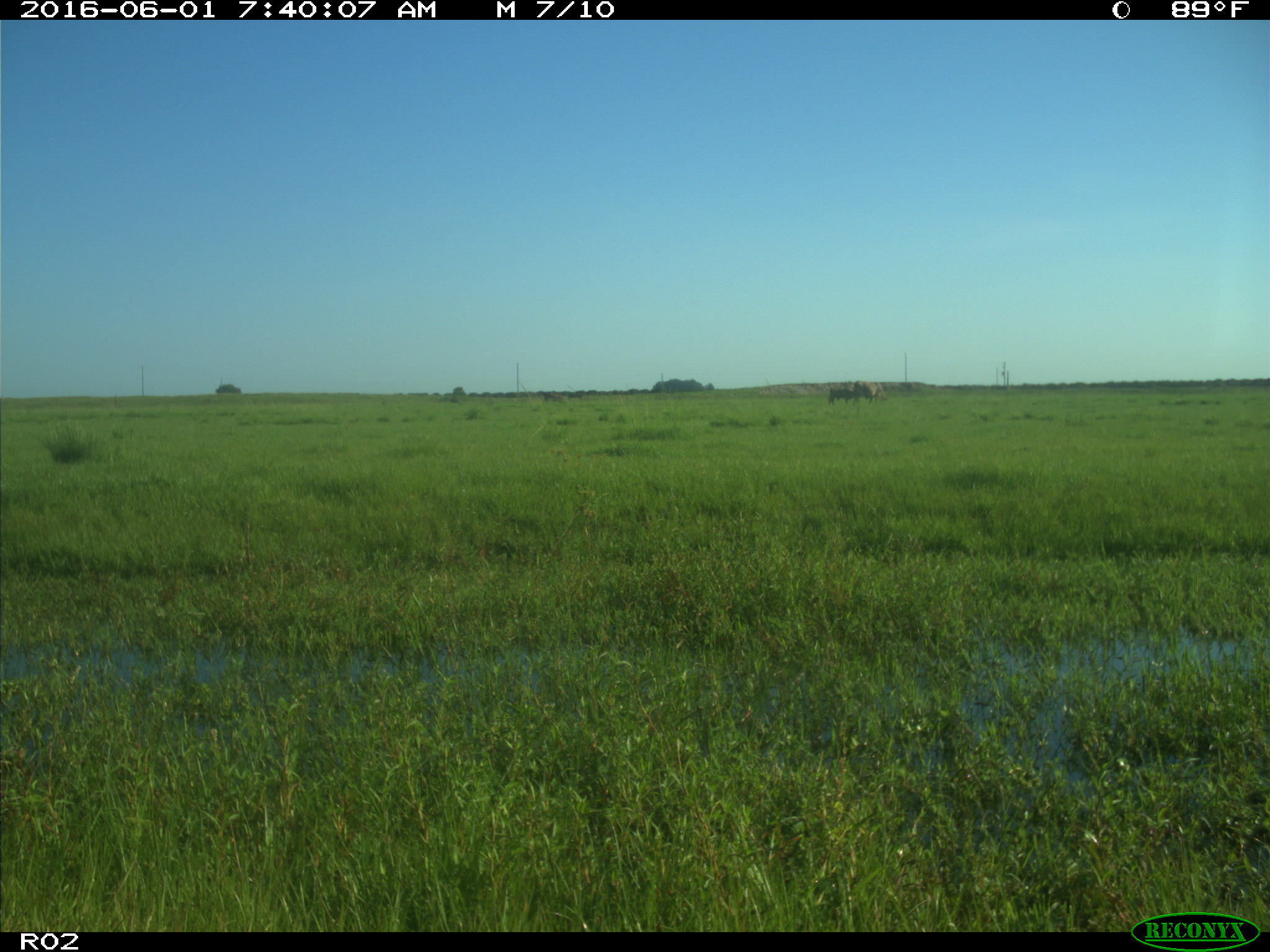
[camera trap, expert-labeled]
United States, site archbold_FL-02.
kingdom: Animalia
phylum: Chordata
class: Mammalia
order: Artiodactyla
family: Bovidae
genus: Bos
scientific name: Bos taurus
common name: domestic cow